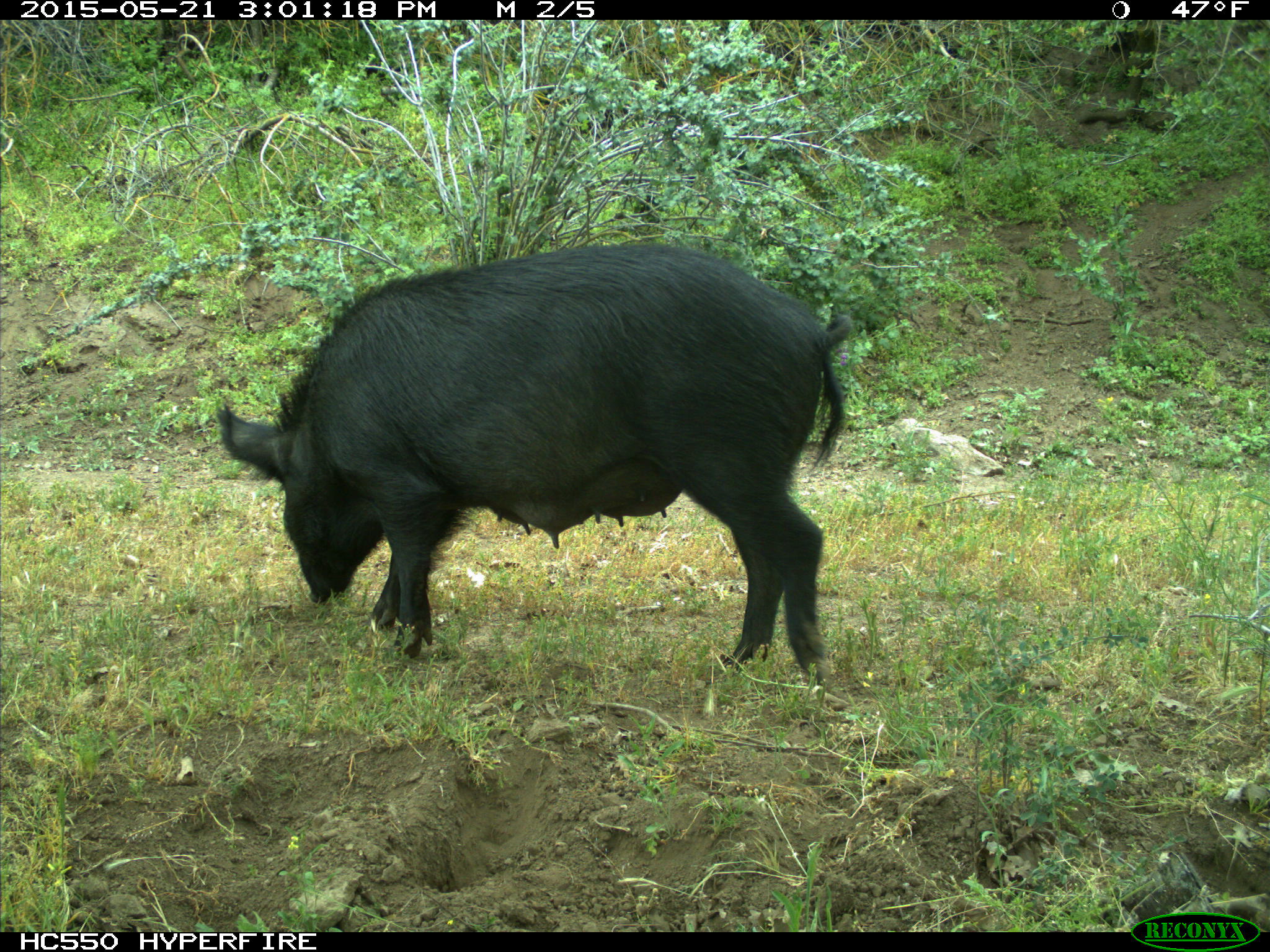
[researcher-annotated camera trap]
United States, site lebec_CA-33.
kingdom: Animalia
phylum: Chordata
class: Mammalia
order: Artiodactyla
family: Suidae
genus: Sus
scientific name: Sus scrofa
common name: wild boar